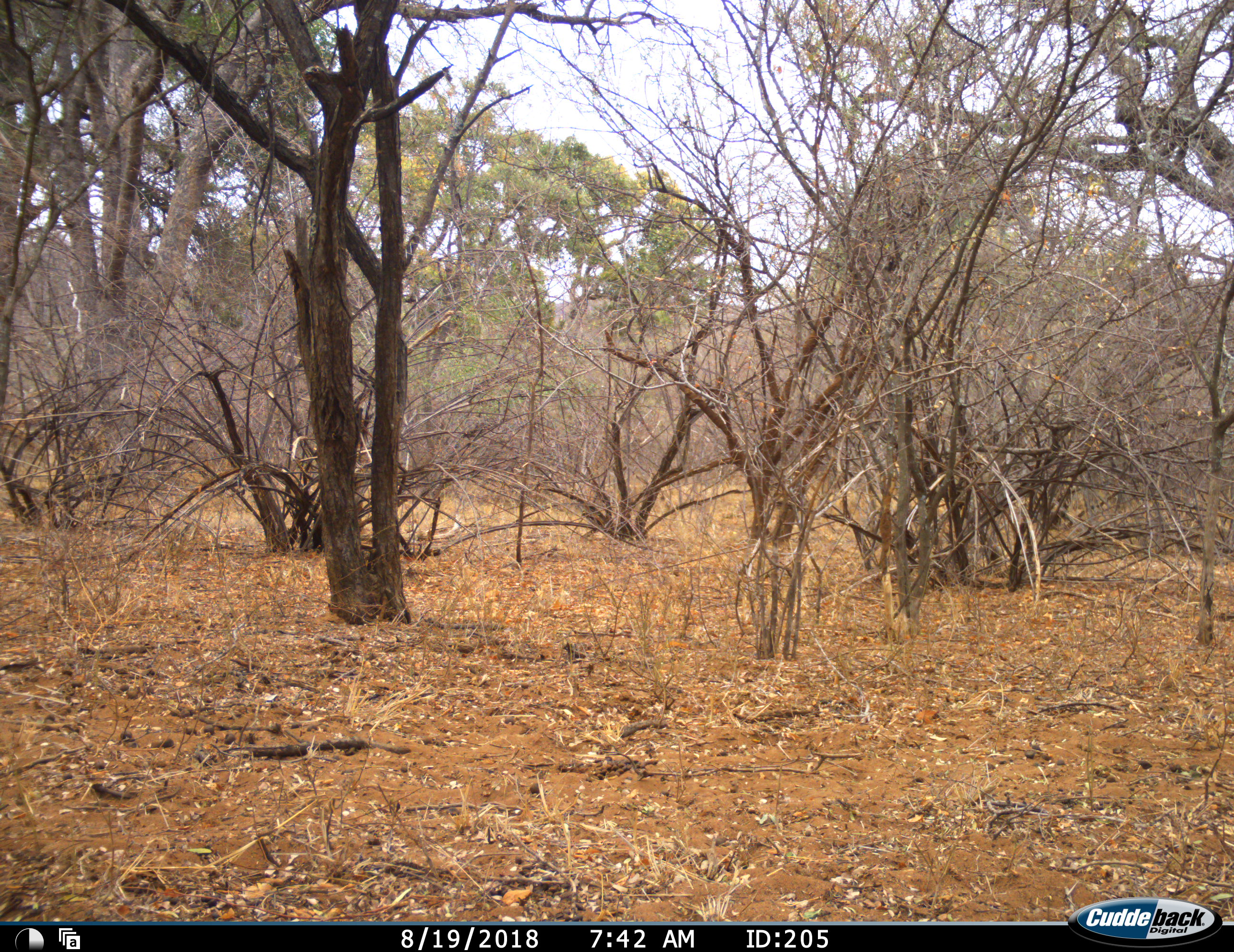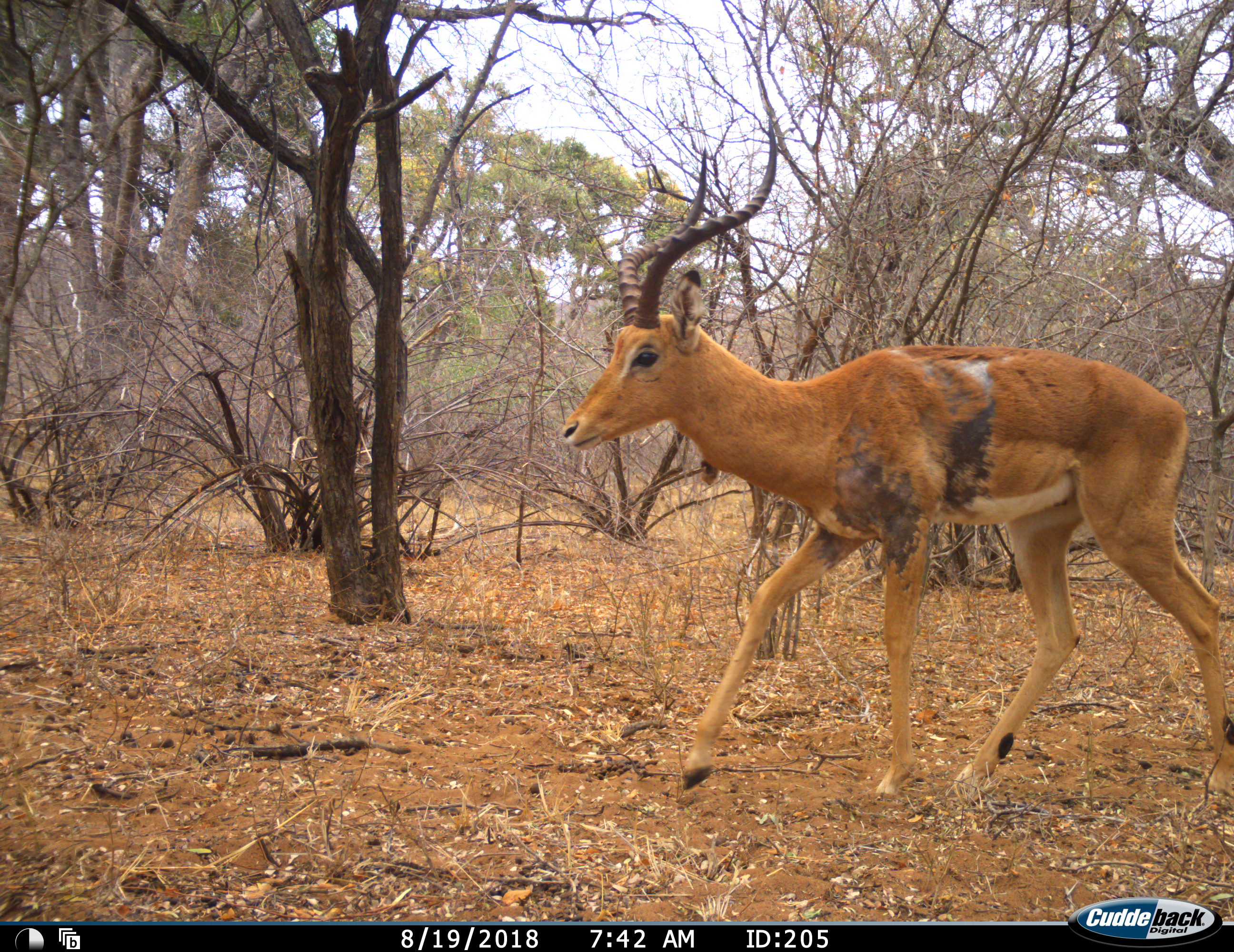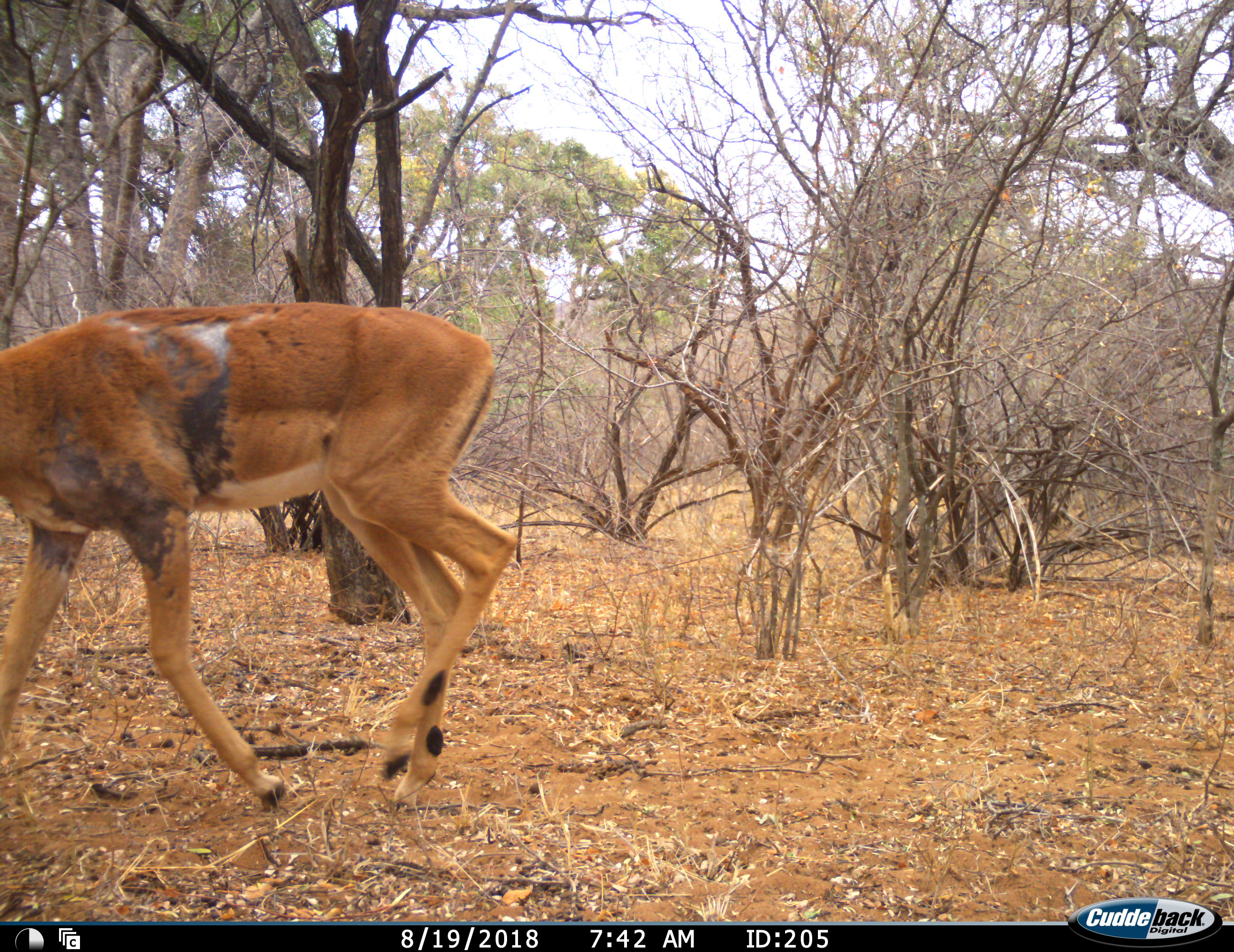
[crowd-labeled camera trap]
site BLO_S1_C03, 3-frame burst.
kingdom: Animalia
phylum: Chordata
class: Mammalia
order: Artiodactyla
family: Bovidae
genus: Aepyceros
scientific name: Aepyceros melampus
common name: impala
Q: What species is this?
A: Impala (Aepyceros melampus).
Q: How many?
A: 1.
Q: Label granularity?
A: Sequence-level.